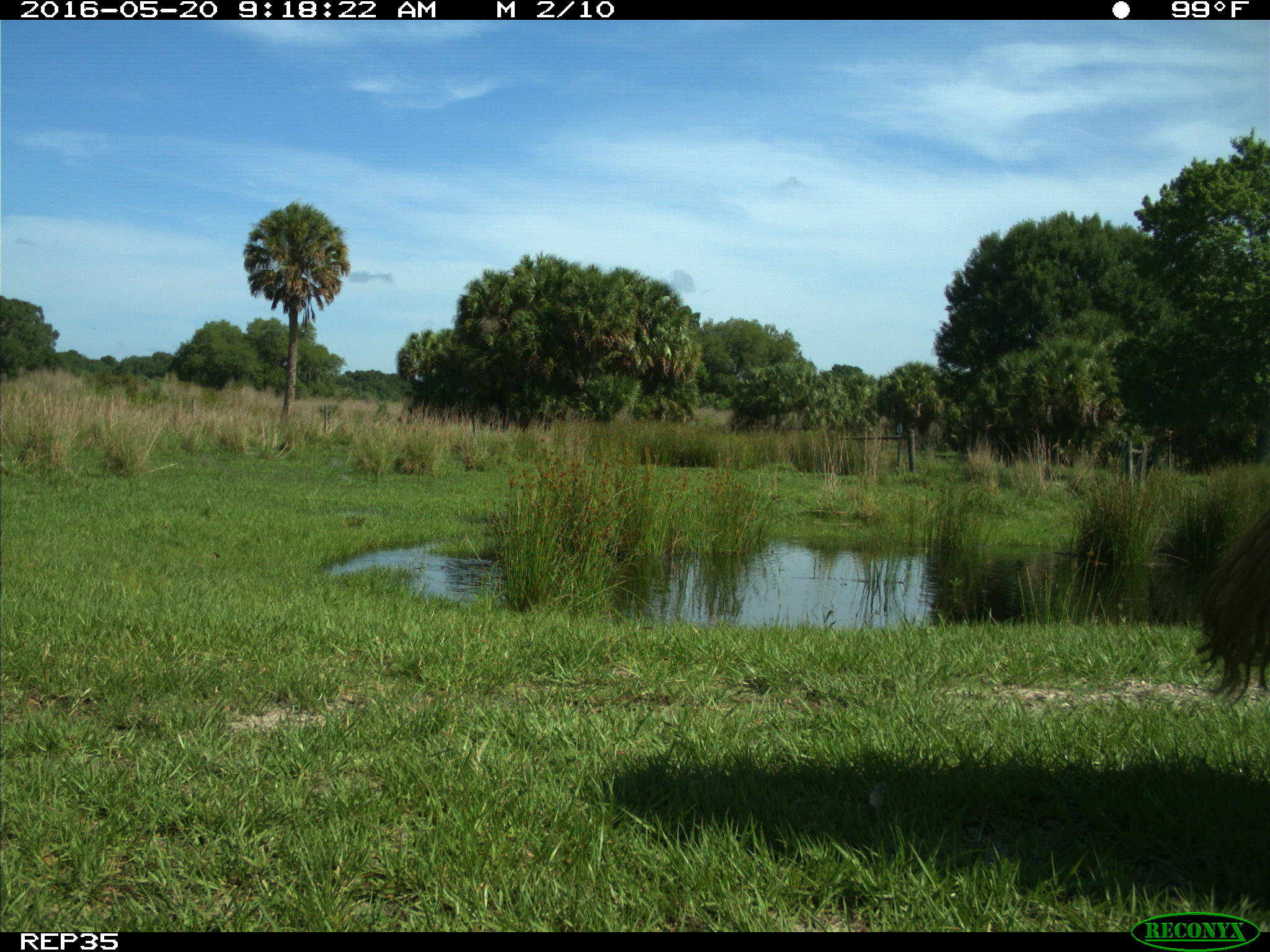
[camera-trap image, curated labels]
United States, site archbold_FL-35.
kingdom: Animalia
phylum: Chordata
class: Mammalia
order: Artiodactyla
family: Bovidae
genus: Bos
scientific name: Bos taurus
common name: domestic cow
Bos taurus (domestic cow).